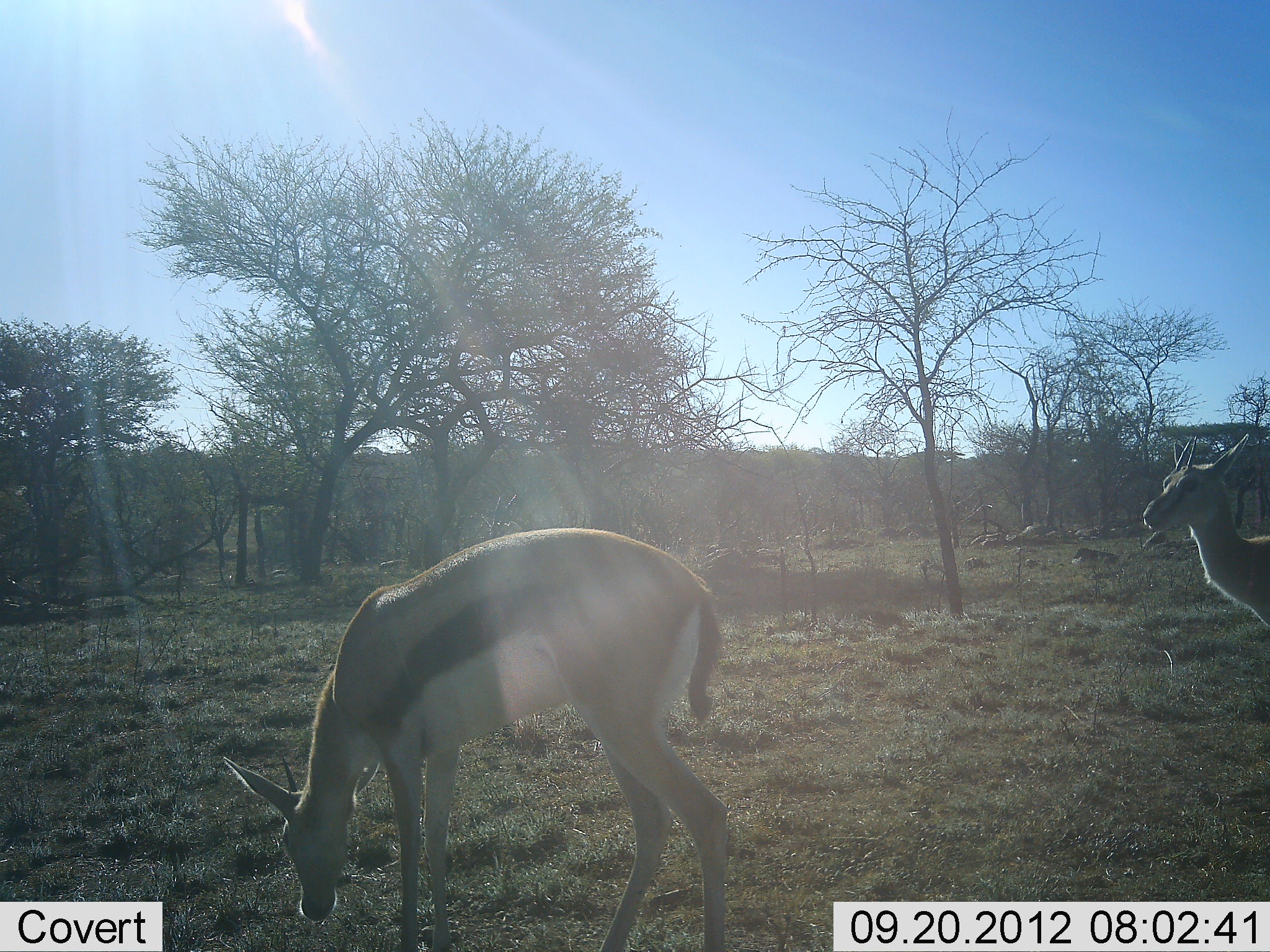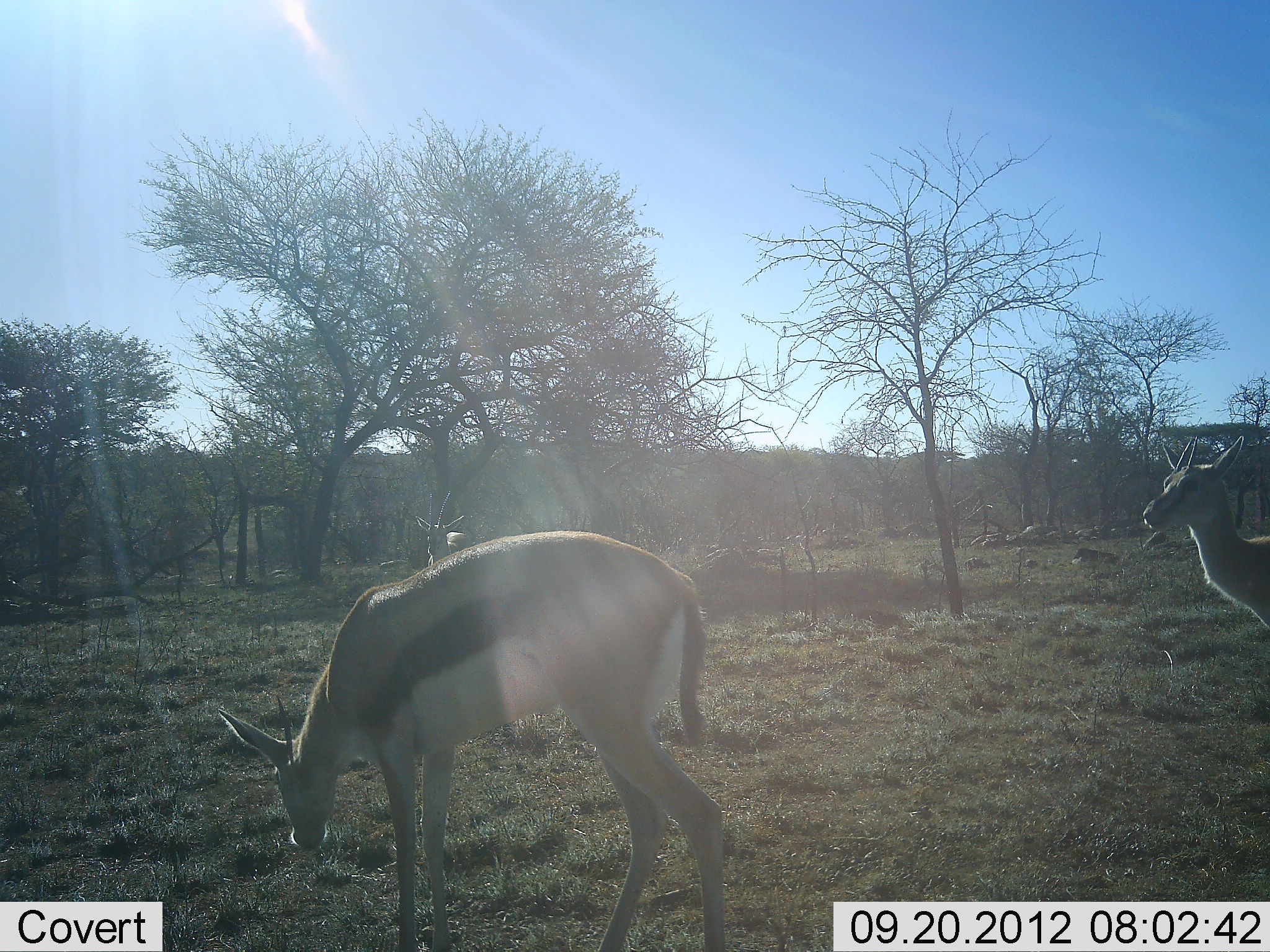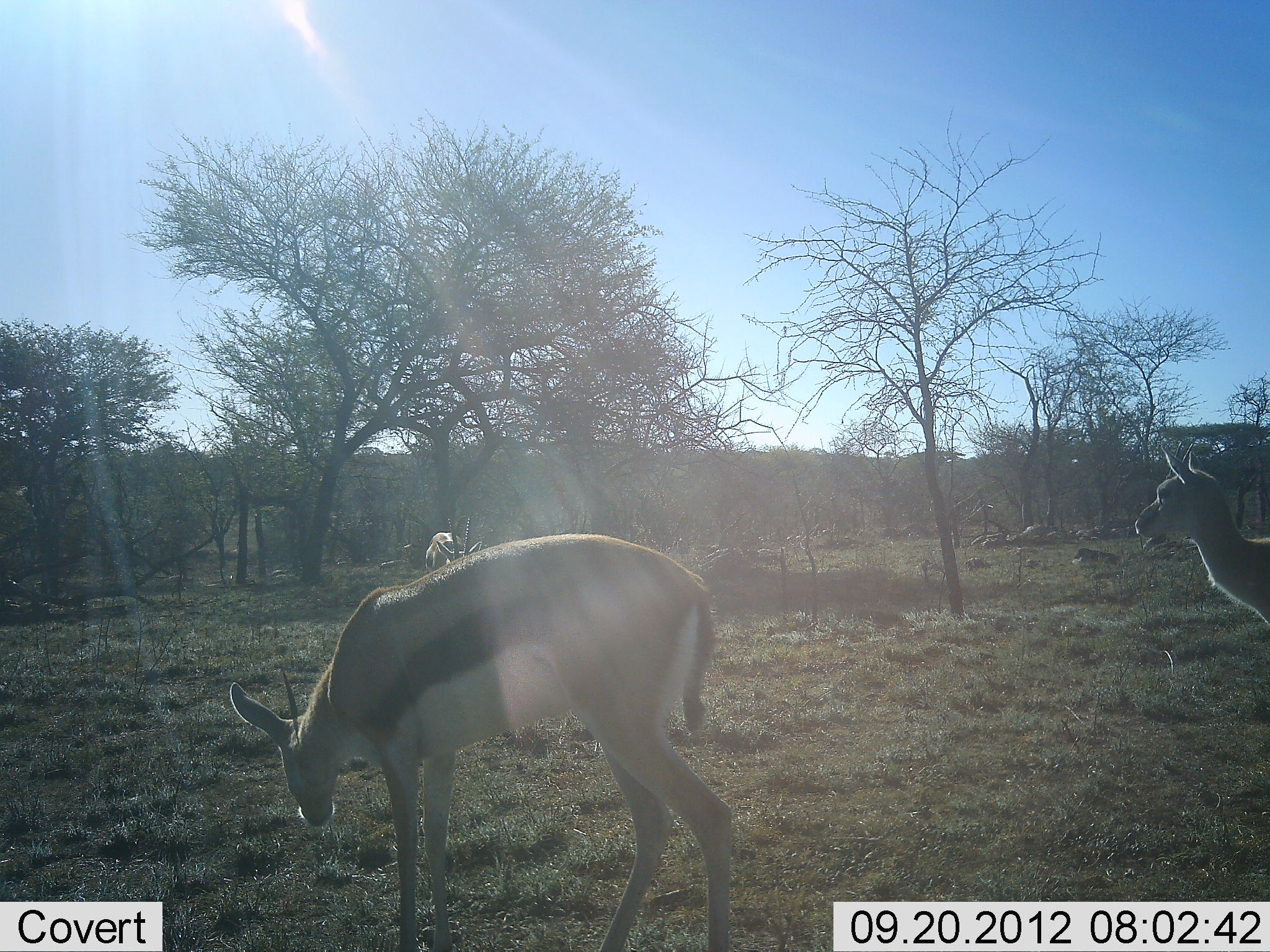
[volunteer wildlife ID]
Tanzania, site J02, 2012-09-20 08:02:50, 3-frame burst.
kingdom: Animalia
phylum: Chordata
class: Mammalia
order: Artiodactyla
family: Bovidae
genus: Eudorcas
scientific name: Eudorcas thomsonii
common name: thomson's gazelle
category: gazellethomsons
Gazellethomsons (thomson's gazelle) (Eudorcas thomsonii), count 3. Behavior (volunteer vote fractions): standing 100%, resting 0%, moving 20%, interacting 0%. Young present (vote fraction): 0%. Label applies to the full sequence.